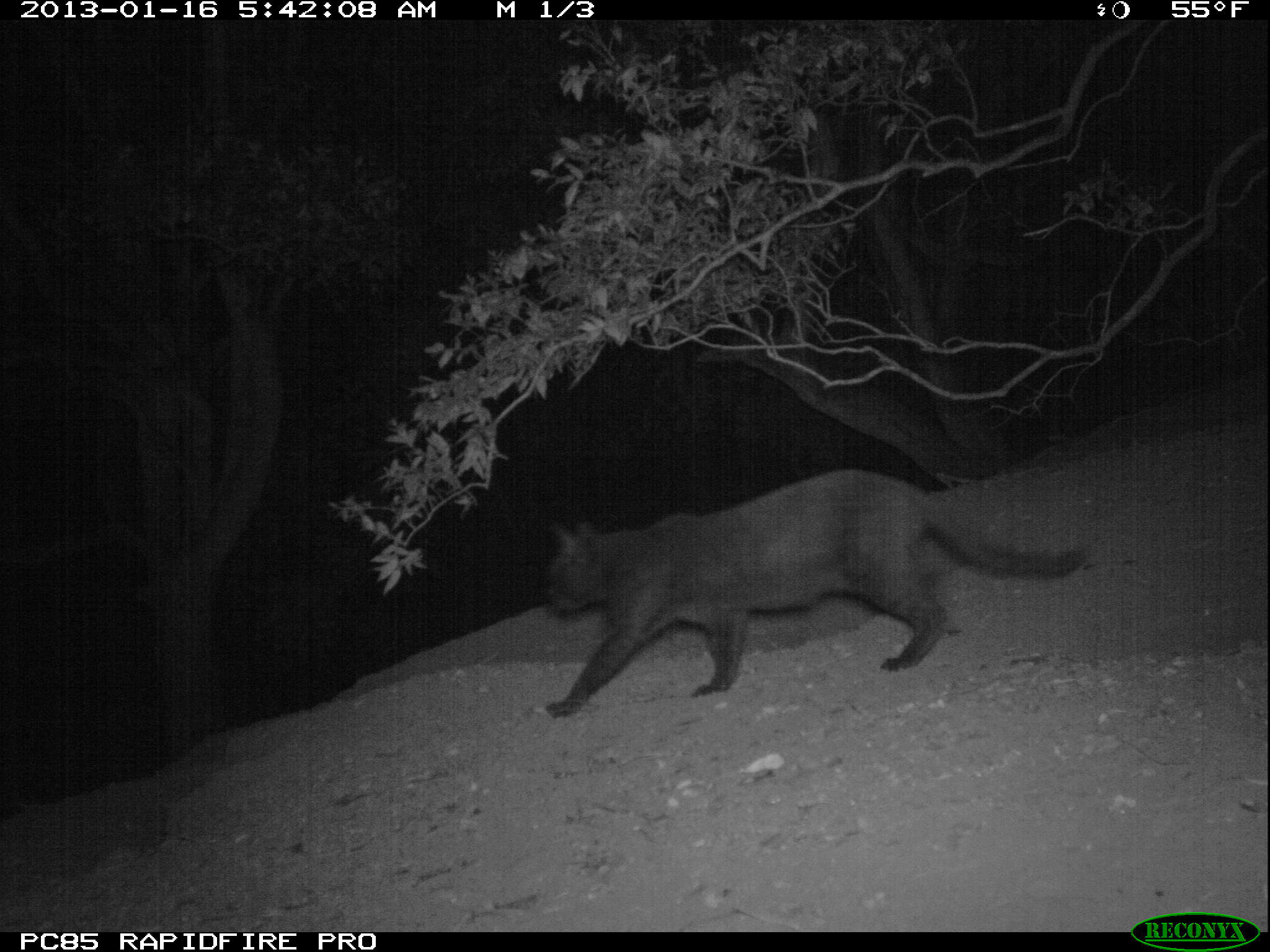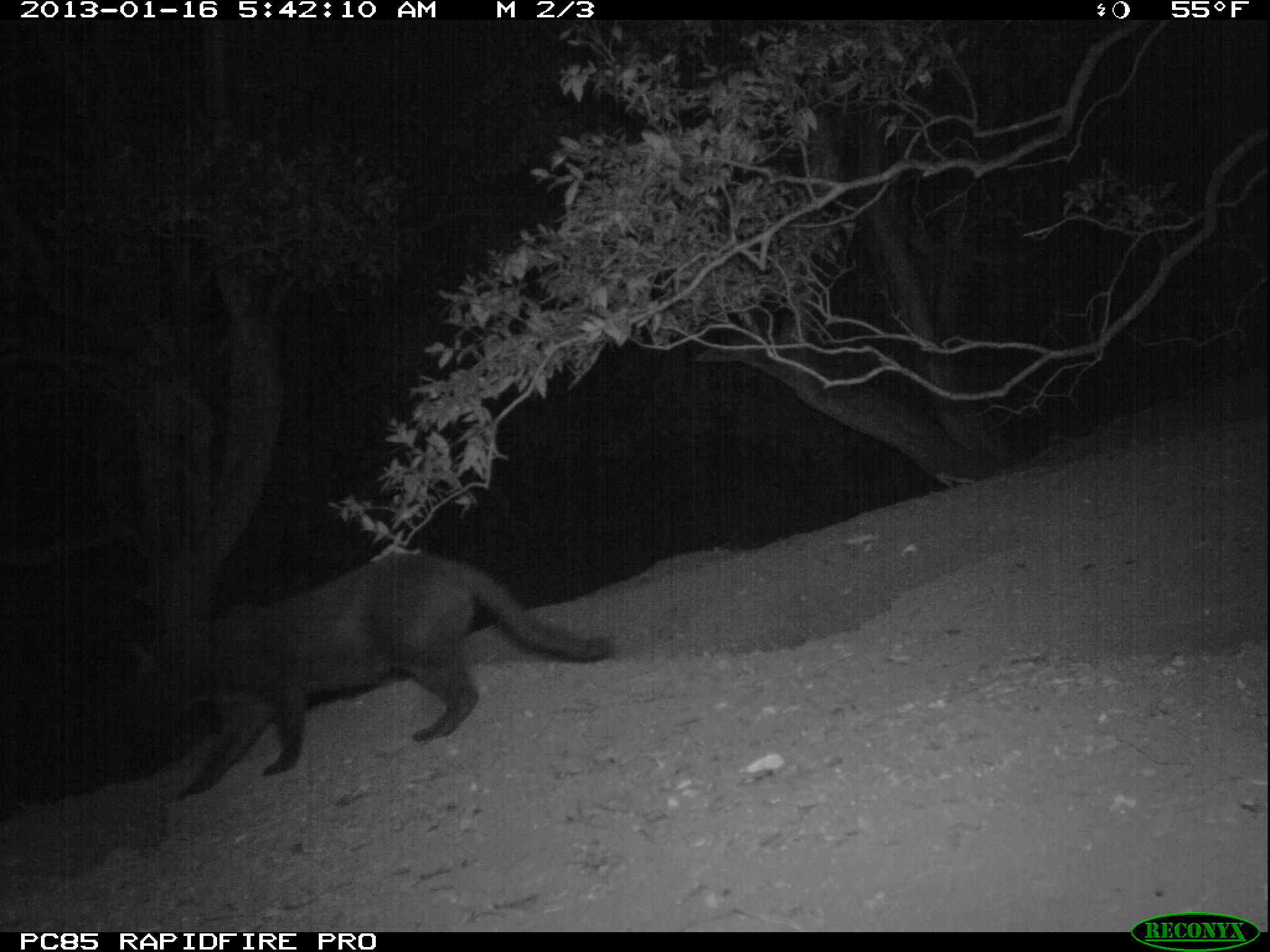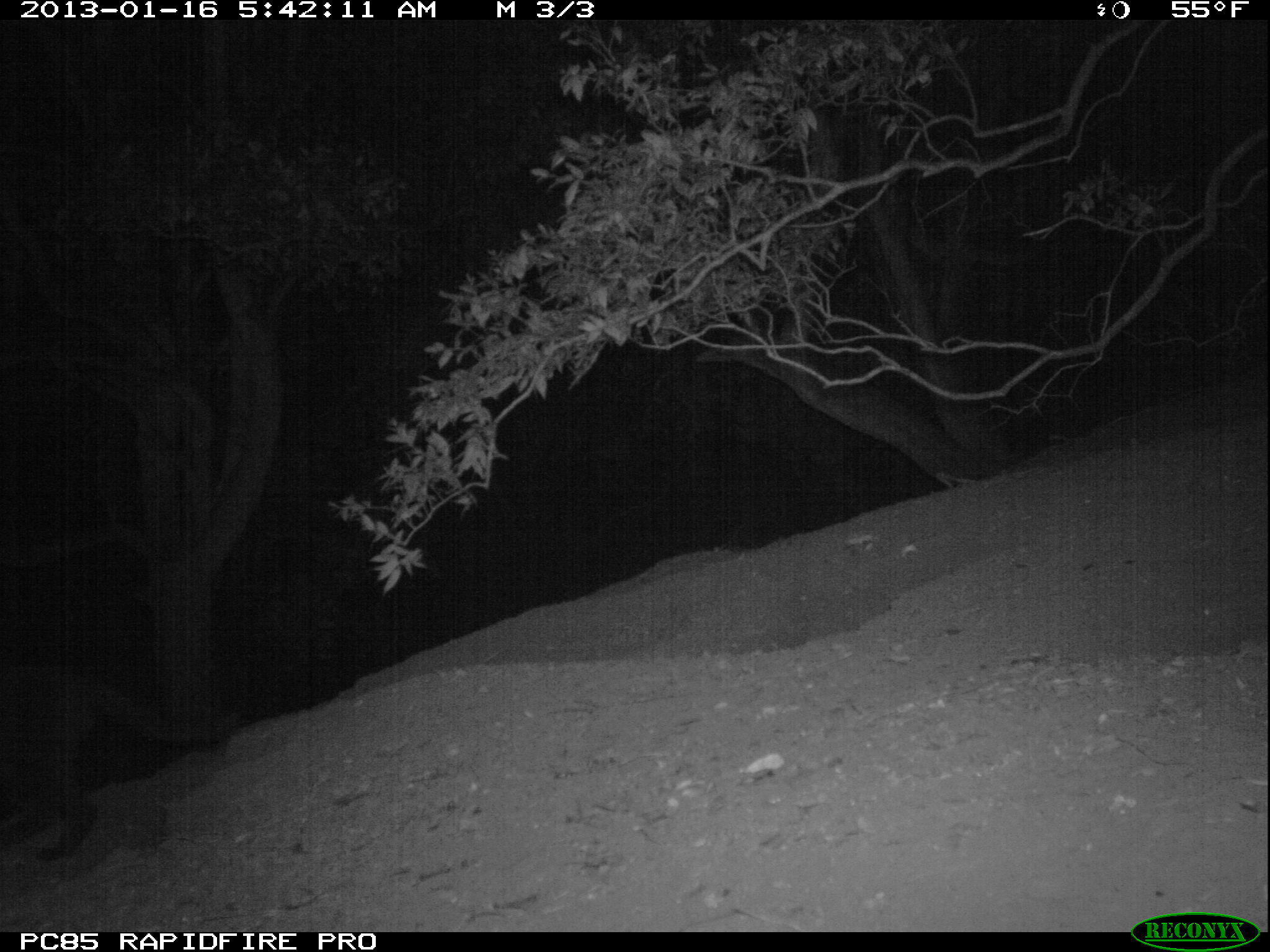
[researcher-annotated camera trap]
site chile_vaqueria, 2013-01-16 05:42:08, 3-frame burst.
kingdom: Animalia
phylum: Chordata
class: Mammalia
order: Carnivora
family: Felidae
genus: Felis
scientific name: Felis catus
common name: cat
Cat (Felis catus).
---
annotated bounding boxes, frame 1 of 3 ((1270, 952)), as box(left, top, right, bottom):
cat: box(533, 472, 1093, 713)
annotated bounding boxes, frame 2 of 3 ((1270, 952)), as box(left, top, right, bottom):
cat: box(146, 549, 616, 801)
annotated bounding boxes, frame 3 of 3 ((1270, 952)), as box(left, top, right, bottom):
cat: box(0, 666, 246, 858)